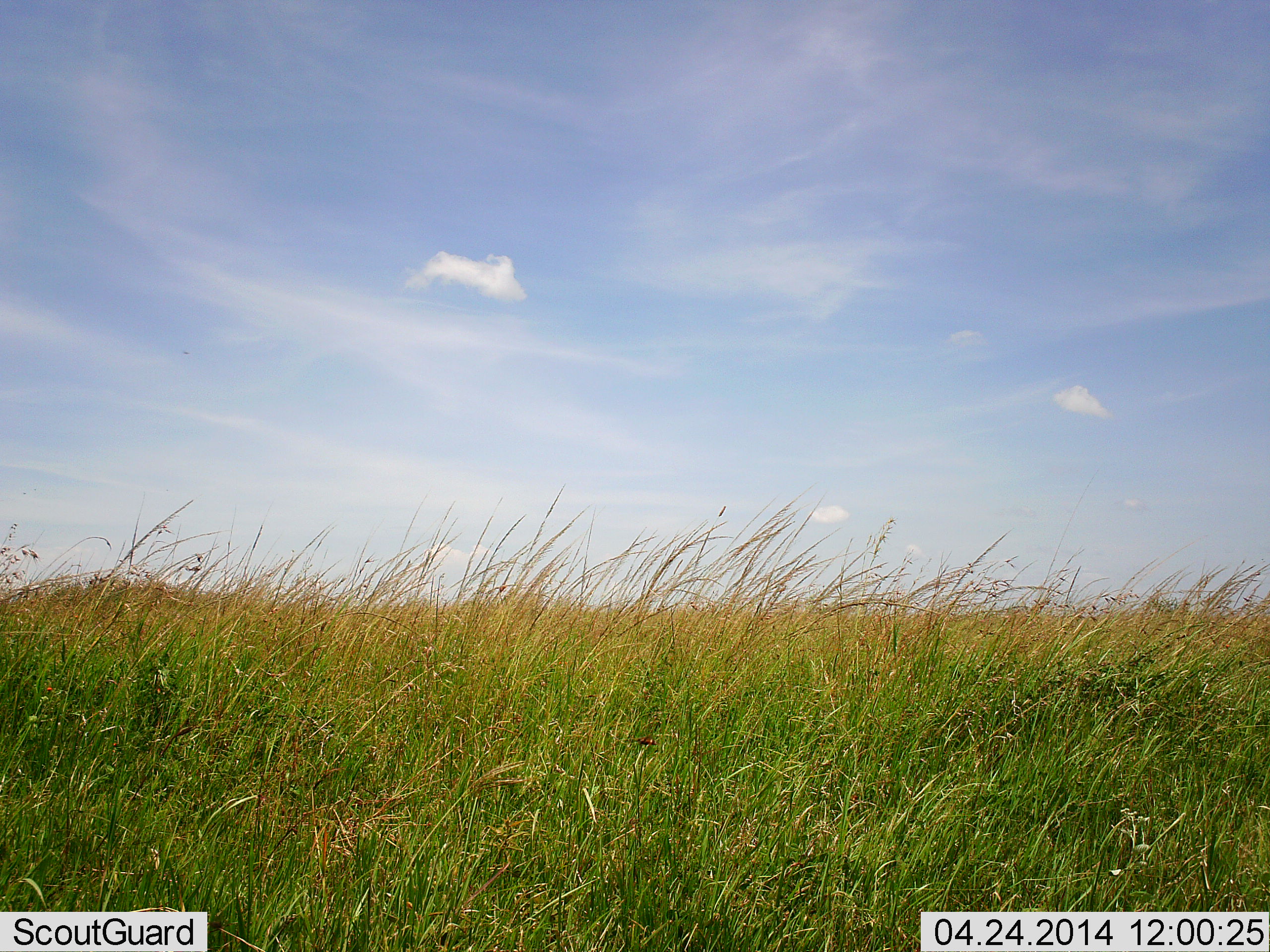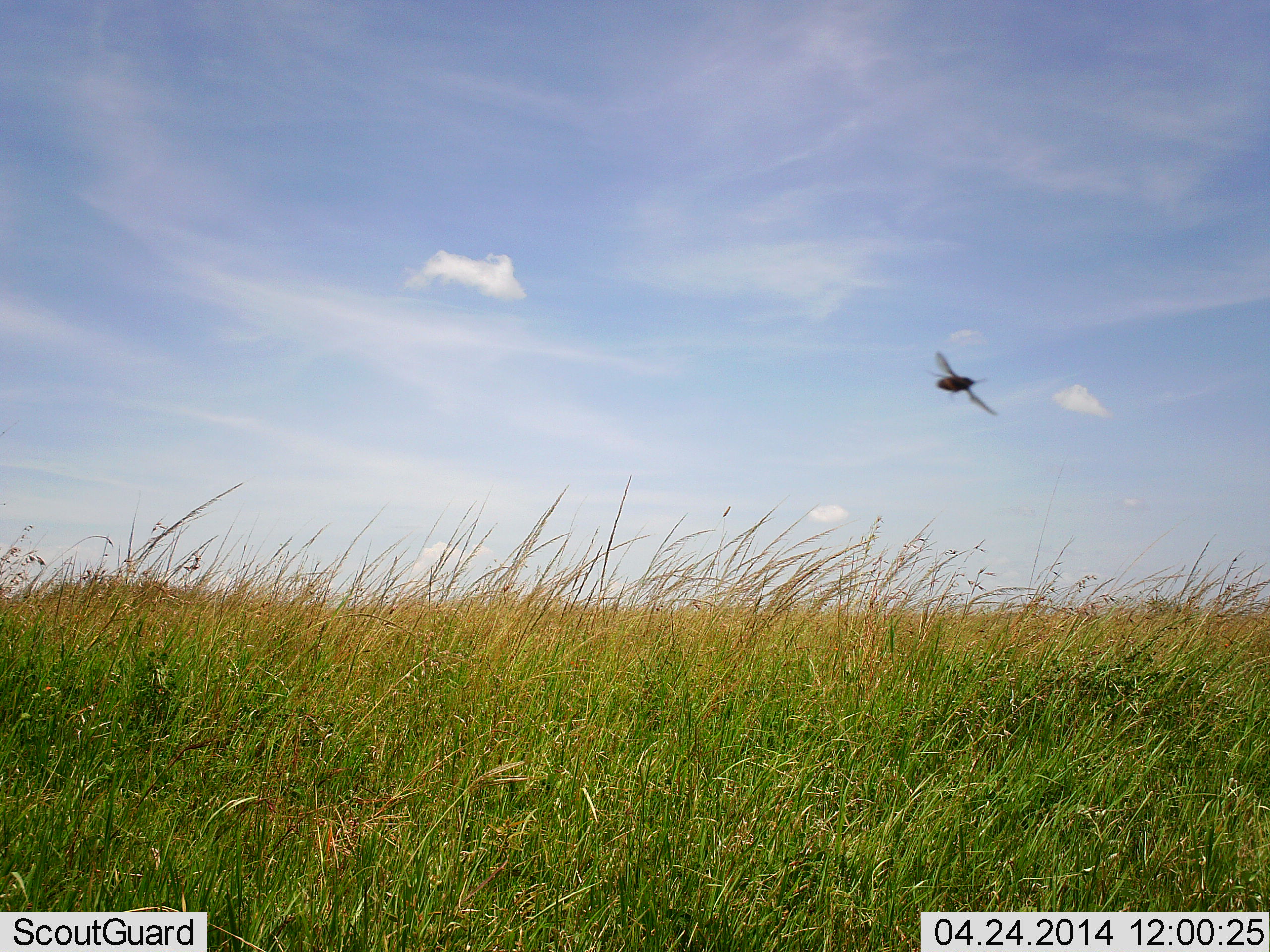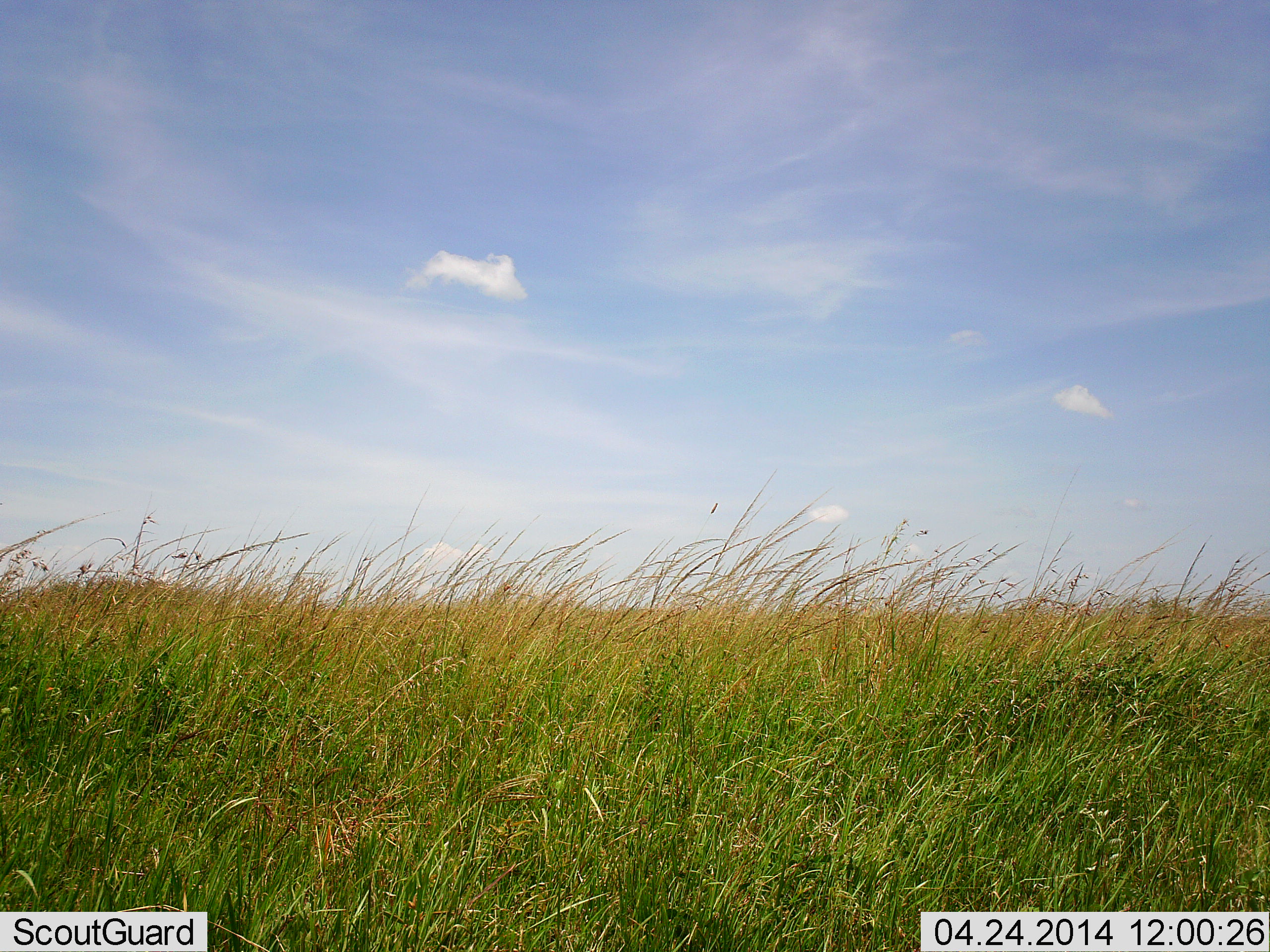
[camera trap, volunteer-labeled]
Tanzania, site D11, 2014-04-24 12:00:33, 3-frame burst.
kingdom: Animalia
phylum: Arthropoda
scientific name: Arthropoda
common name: arthropods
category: insectspider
Insectspider (arthropods) (Arthropoda), count 1. Behavior (volunteer vote fractions): standing 0%, resting 0%, moving 100%, interacting 0%. Young present (vote fraction): 0%. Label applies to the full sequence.